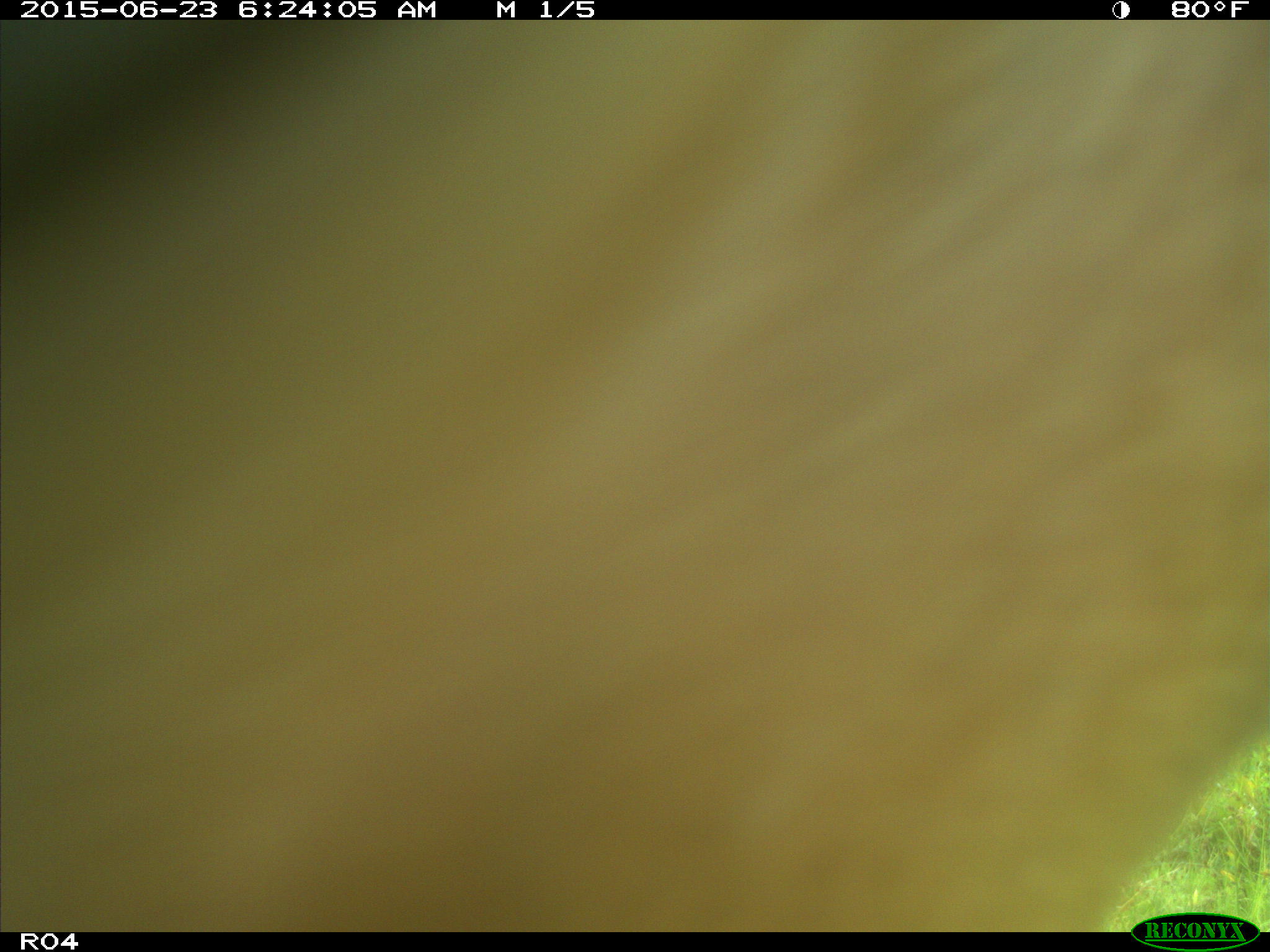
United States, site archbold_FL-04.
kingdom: Animalia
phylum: Chordata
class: Mammalia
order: Artiodactyla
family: Bovidae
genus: Bos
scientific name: Bos taurus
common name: domestic cow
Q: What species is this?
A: Bos taurus (domestic cow).